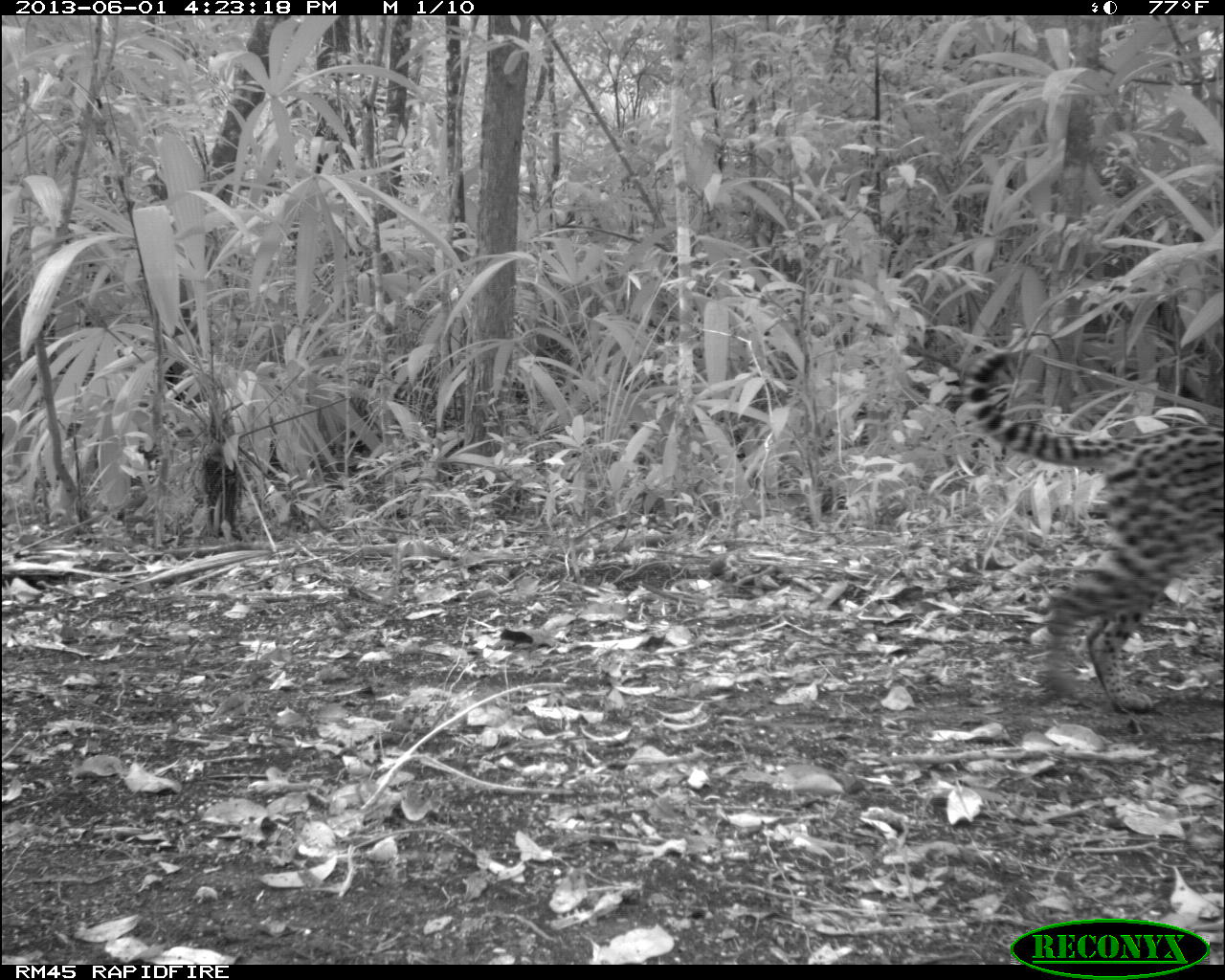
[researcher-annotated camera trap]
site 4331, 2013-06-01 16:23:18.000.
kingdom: Animalia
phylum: Chordata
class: Mammalia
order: Carnivora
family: Felidae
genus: Leopardus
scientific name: Leopardus pardalis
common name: ocelot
Leopardus pardalis (ocelot), count 1.